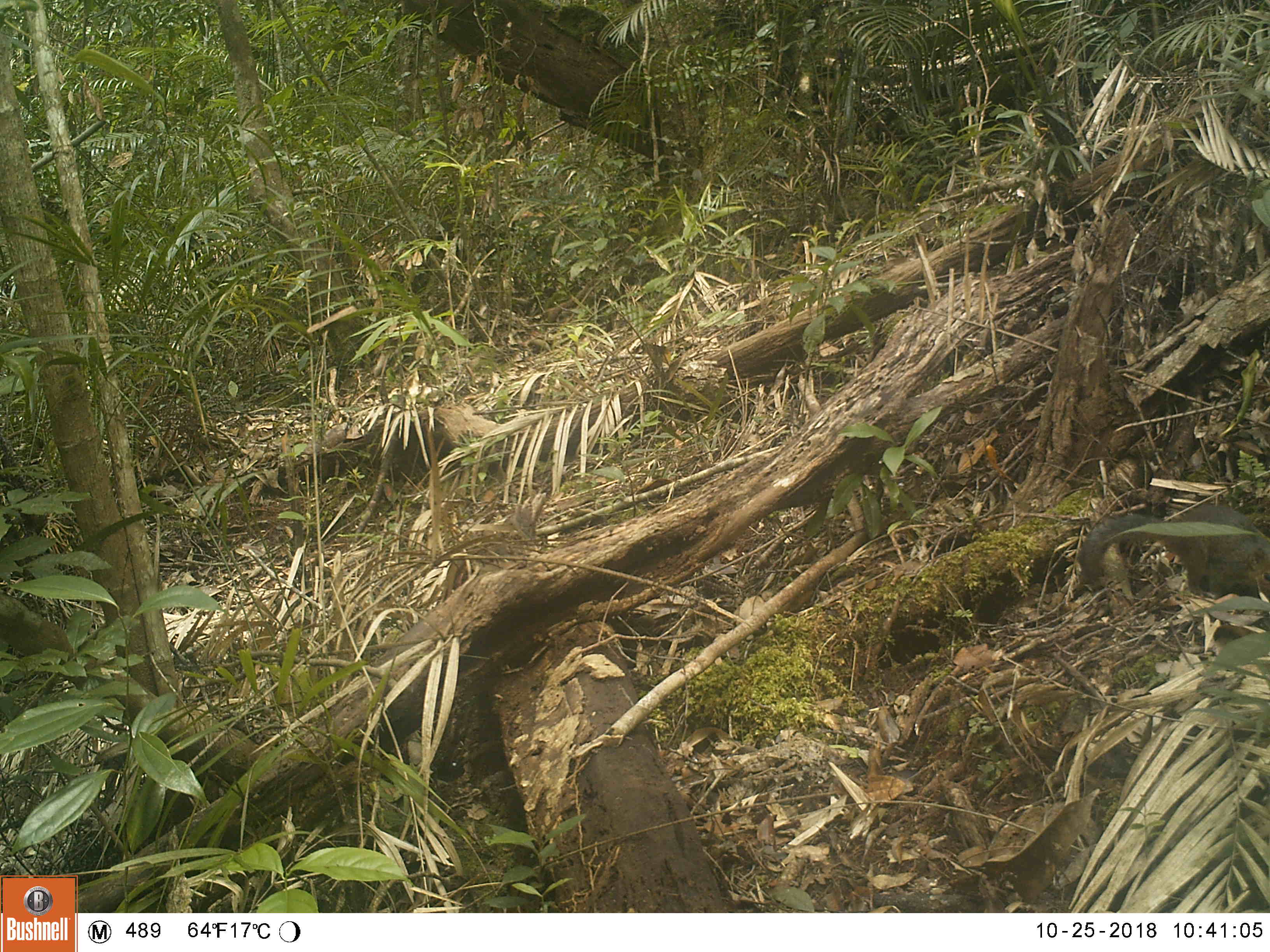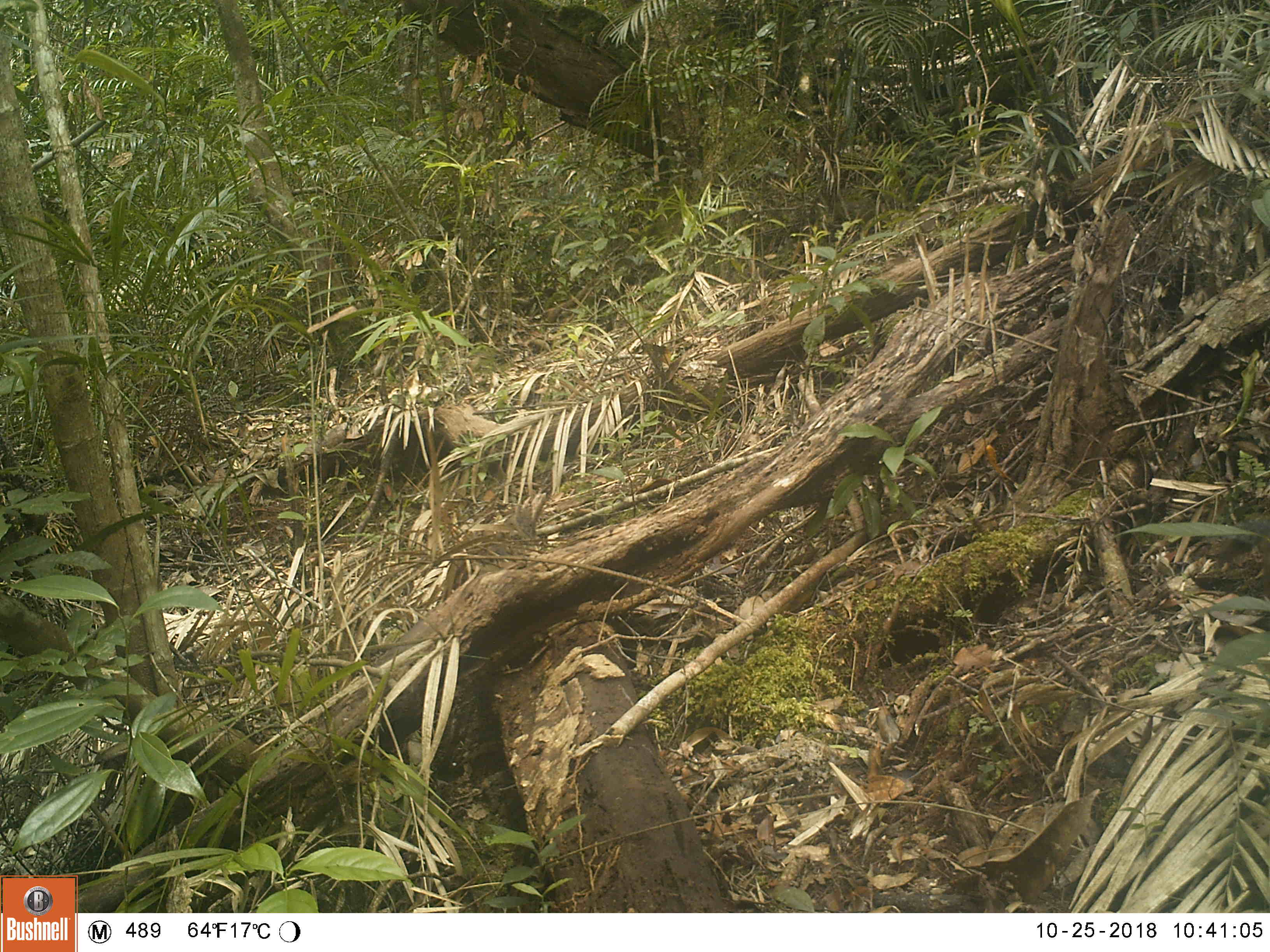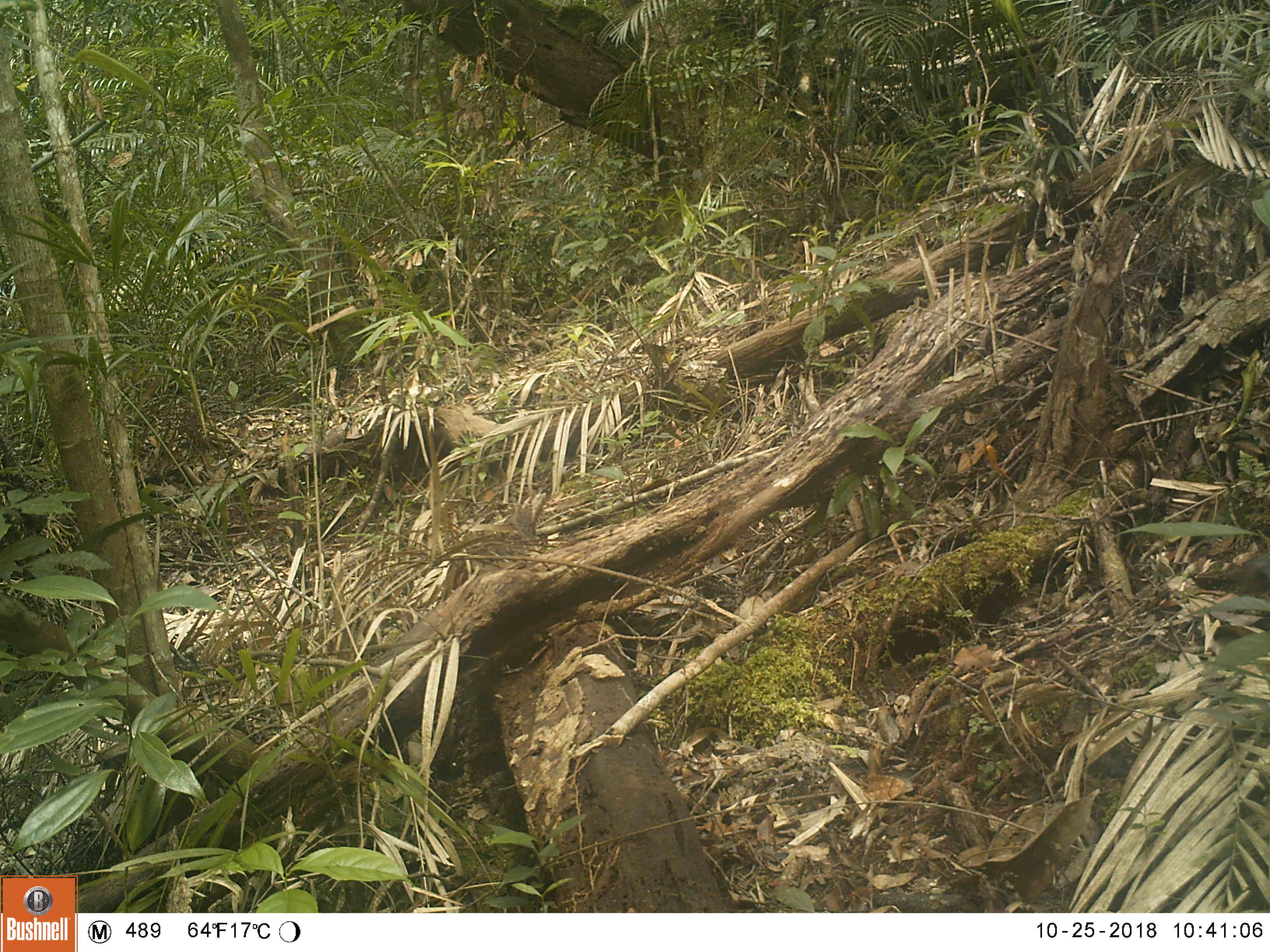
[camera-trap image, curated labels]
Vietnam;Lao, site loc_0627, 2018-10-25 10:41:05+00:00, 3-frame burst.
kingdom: Animalia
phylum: Chordata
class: Mammalia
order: Rodentia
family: Sciuridae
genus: Dremomys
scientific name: Dremomys rufigenis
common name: red-cheeked squirrel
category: red cheeked squirrel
Red cheeked squirrel (red-cheeked squirrel) (Dremomys rufigenis). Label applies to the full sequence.